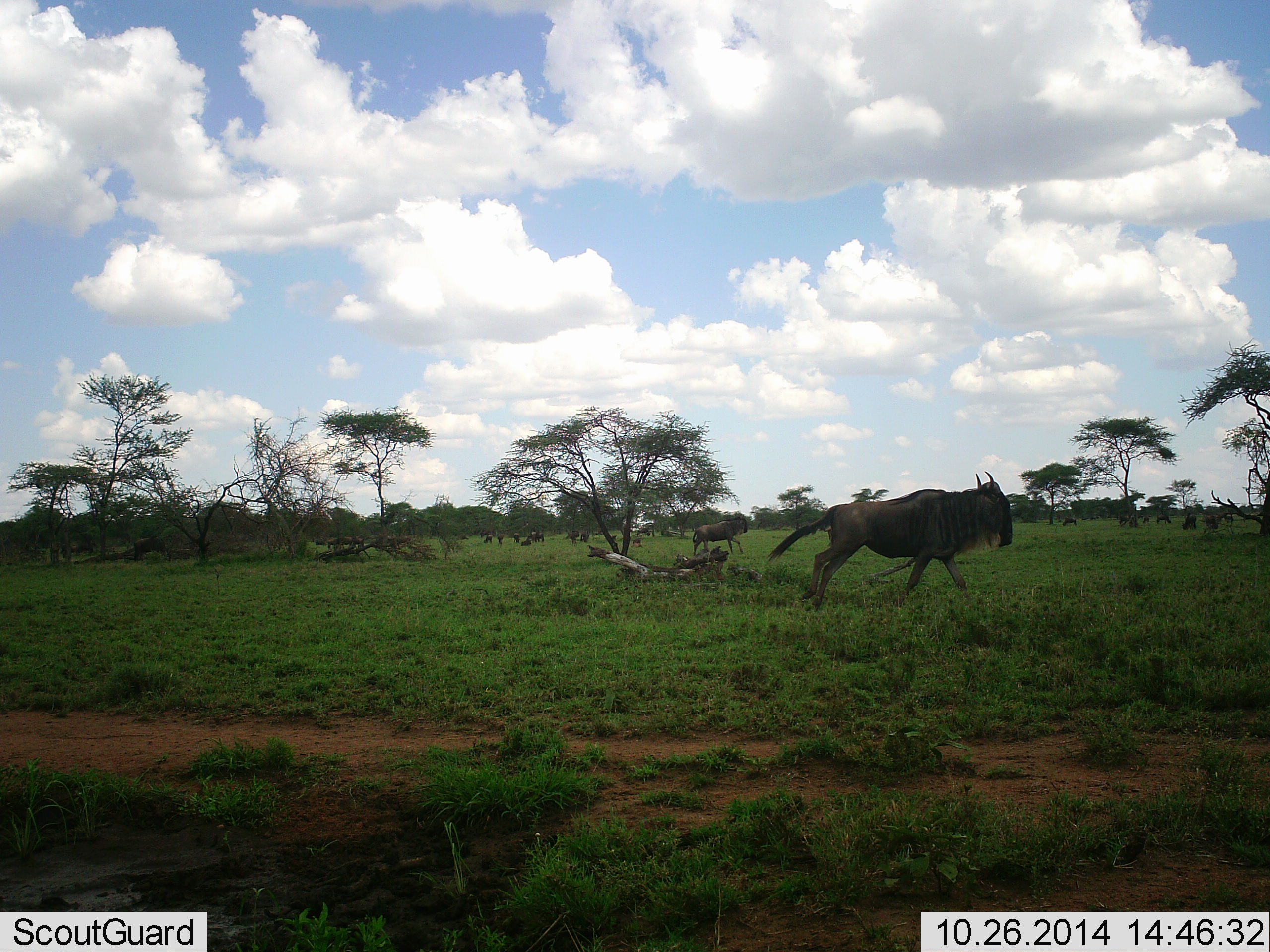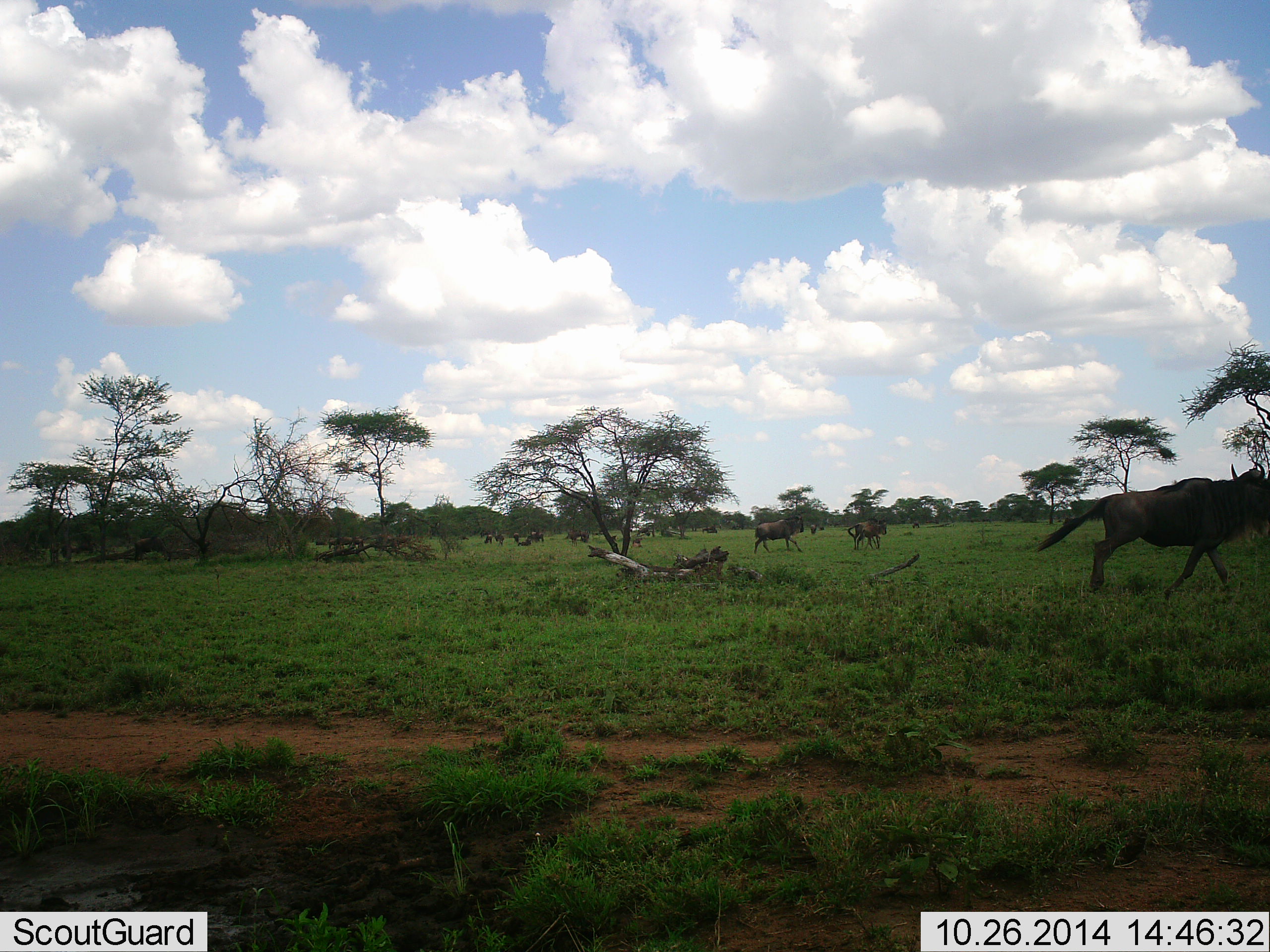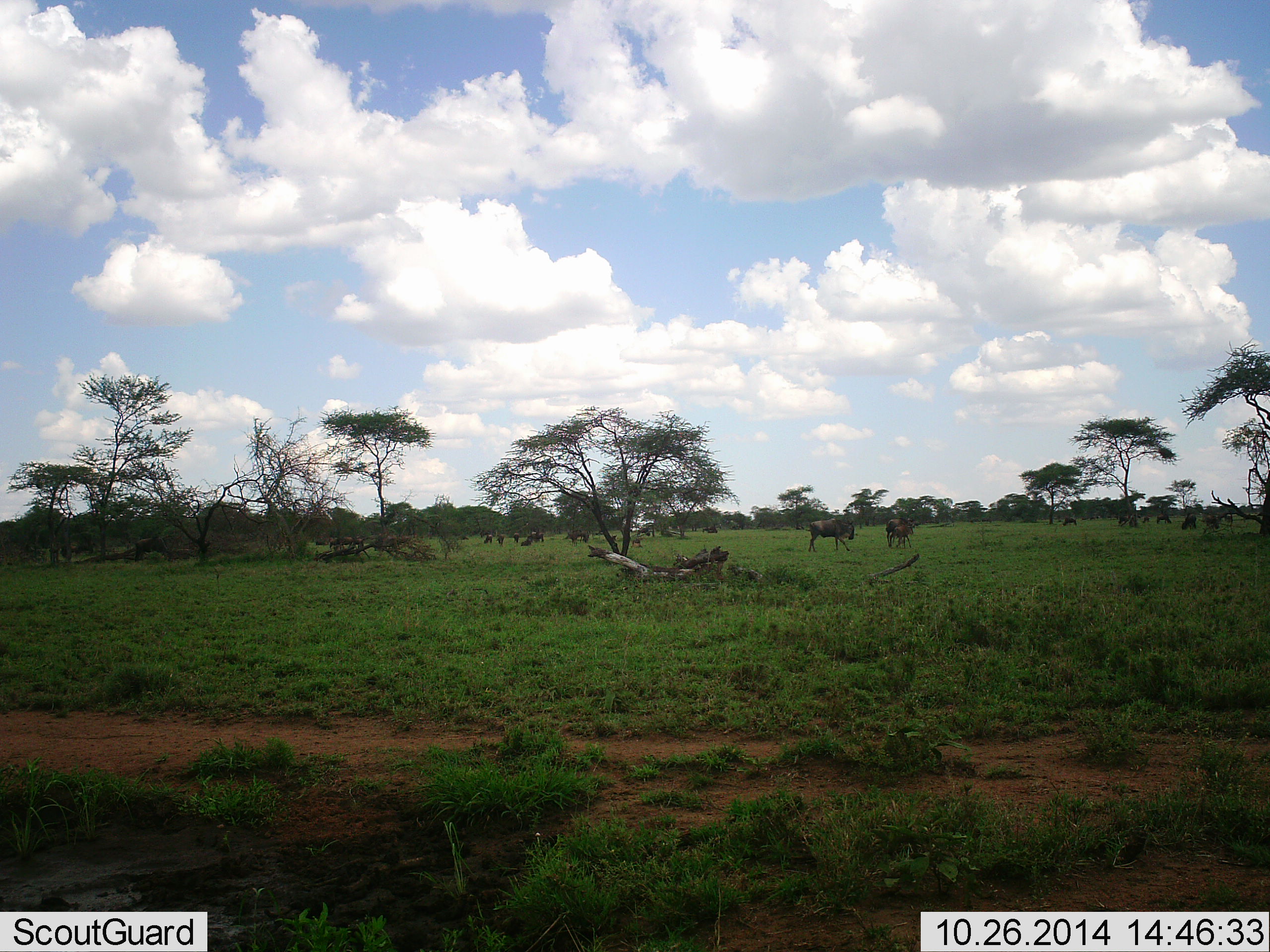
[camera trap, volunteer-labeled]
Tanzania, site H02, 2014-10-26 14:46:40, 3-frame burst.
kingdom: Animalia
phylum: Chordata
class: Mammalia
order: Artiodactyla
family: Bovidae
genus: Connochaetes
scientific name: Connochaetes taurinus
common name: blue wildebeest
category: wildebeest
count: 11-50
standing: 45%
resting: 9%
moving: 100%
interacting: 0%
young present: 0%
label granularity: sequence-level